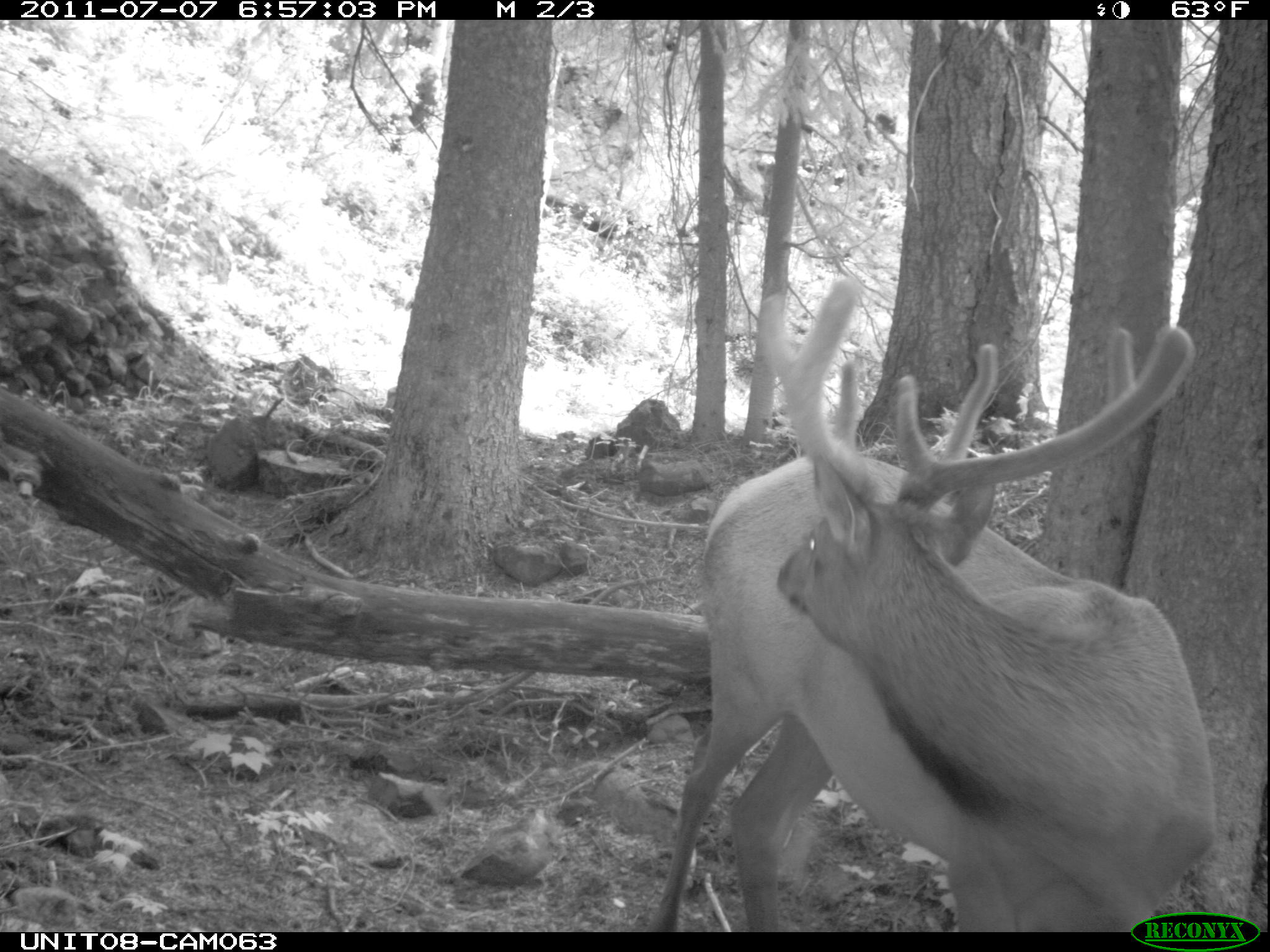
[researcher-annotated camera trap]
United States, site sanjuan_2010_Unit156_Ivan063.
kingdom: Animalia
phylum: Chordata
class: Mammalia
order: Artiodactyla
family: Cervidae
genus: Cervus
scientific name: Cervus elaphus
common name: red deer